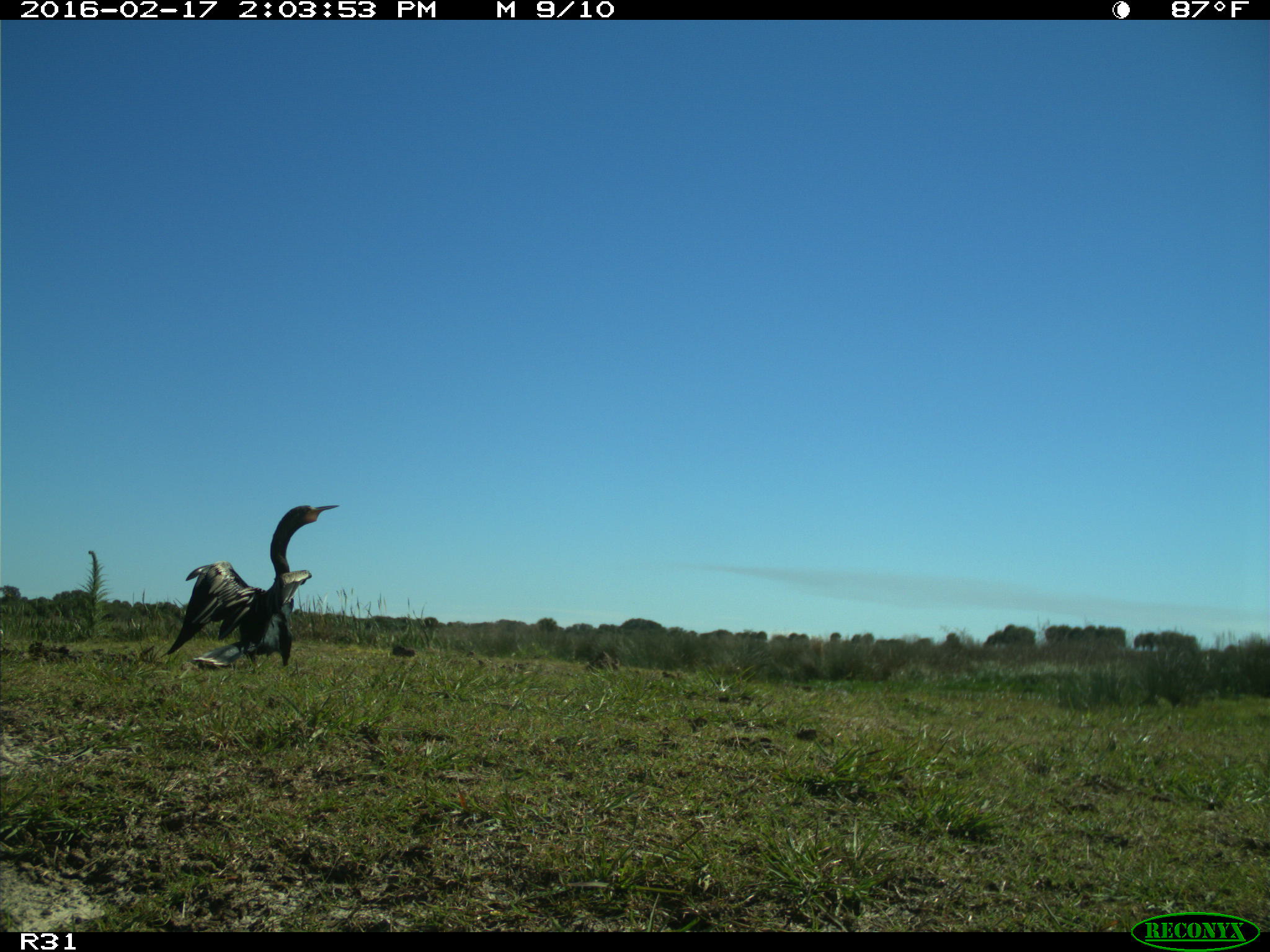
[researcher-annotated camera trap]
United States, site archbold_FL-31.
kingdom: Animalia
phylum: Chordata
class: Aves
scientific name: Aves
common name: birds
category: unidentified bird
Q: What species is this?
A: Unidentified bird (birds) (Aves).